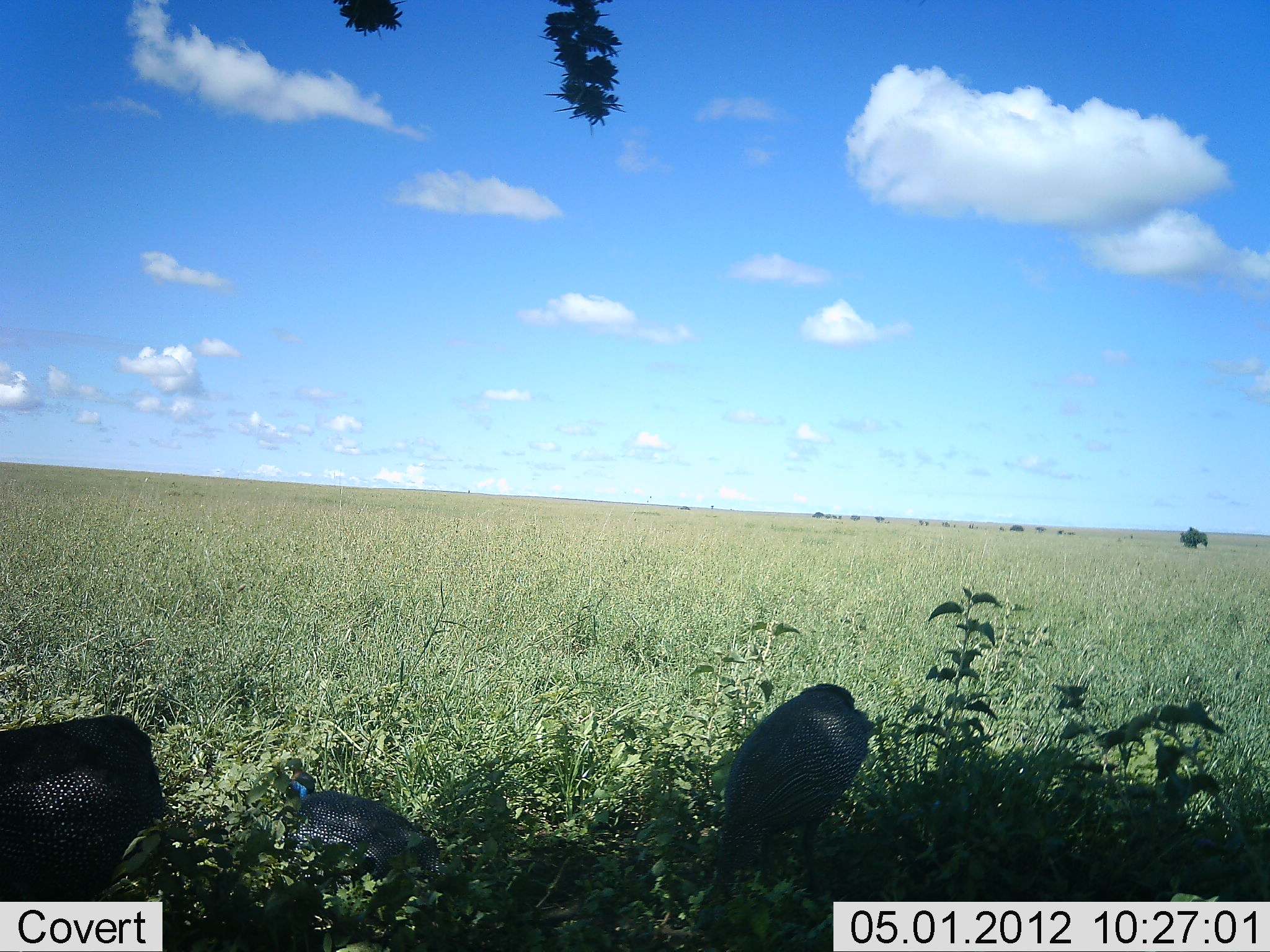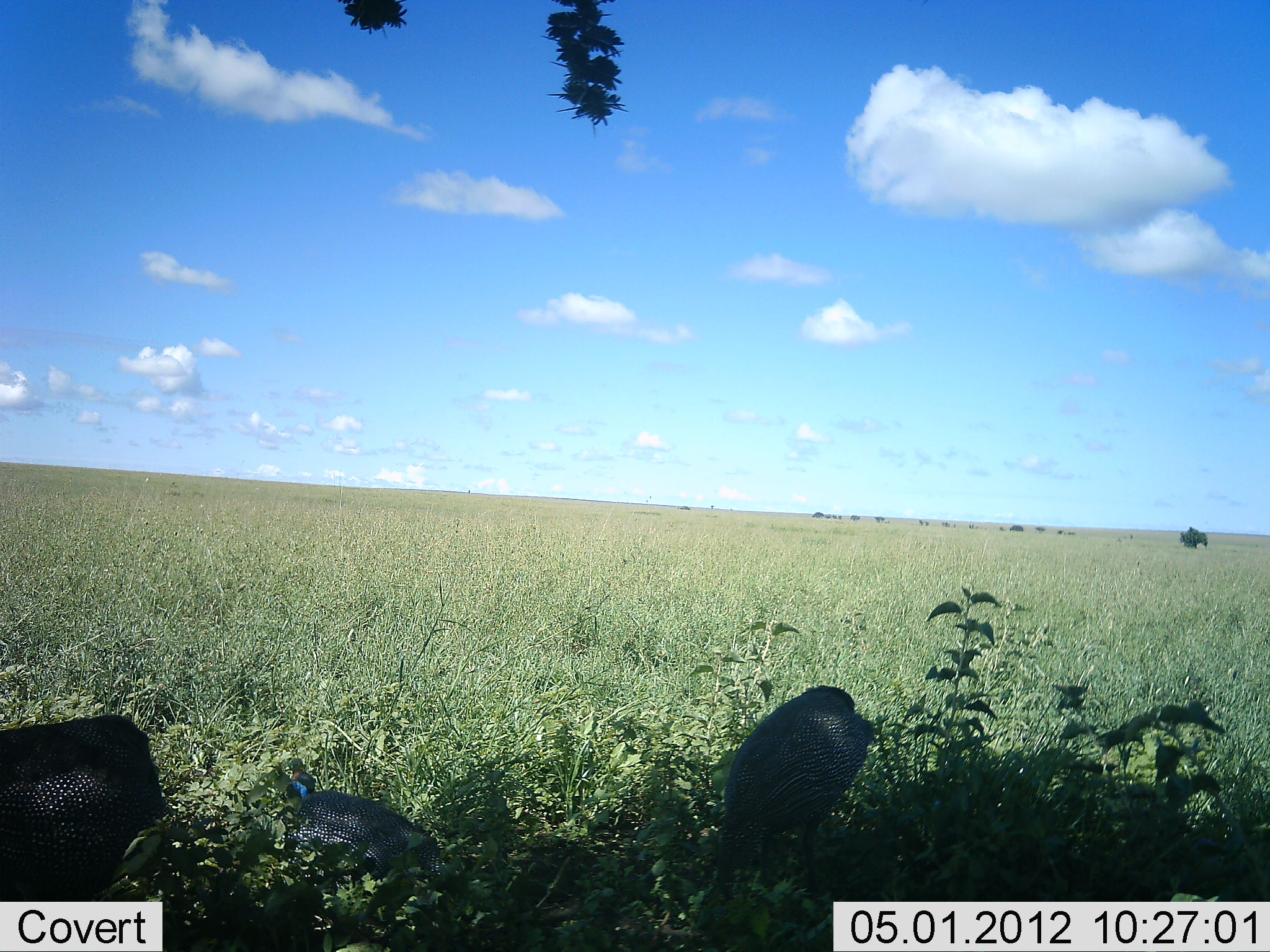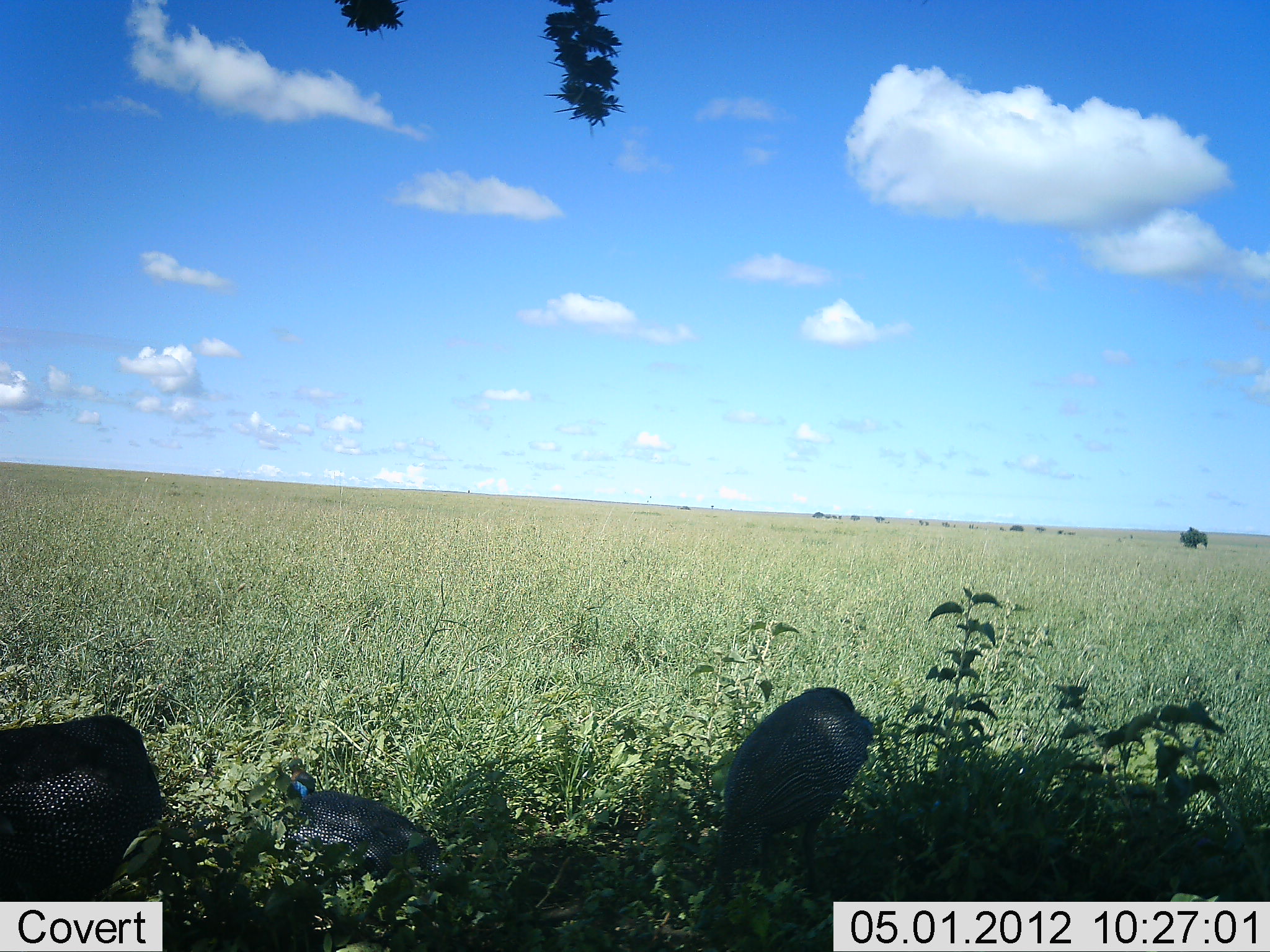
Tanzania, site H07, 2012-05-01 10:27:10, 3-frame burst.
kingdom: Animalia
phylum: Chordata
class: Aves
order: Galliformes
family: Numididae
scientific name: Numididae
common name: guinea fowl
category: guineafowl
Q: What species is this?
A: Guineafowl (guinea fowl) (Numididae).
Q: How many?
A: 3.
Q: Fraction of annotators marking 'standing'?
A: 47%.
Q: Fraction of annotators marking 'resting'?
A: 59%.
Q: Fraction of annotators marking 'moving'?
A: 0%.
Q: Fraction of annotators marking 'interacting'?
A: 0%.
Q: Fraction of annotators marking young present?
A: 0%.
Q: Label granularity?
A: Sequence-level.